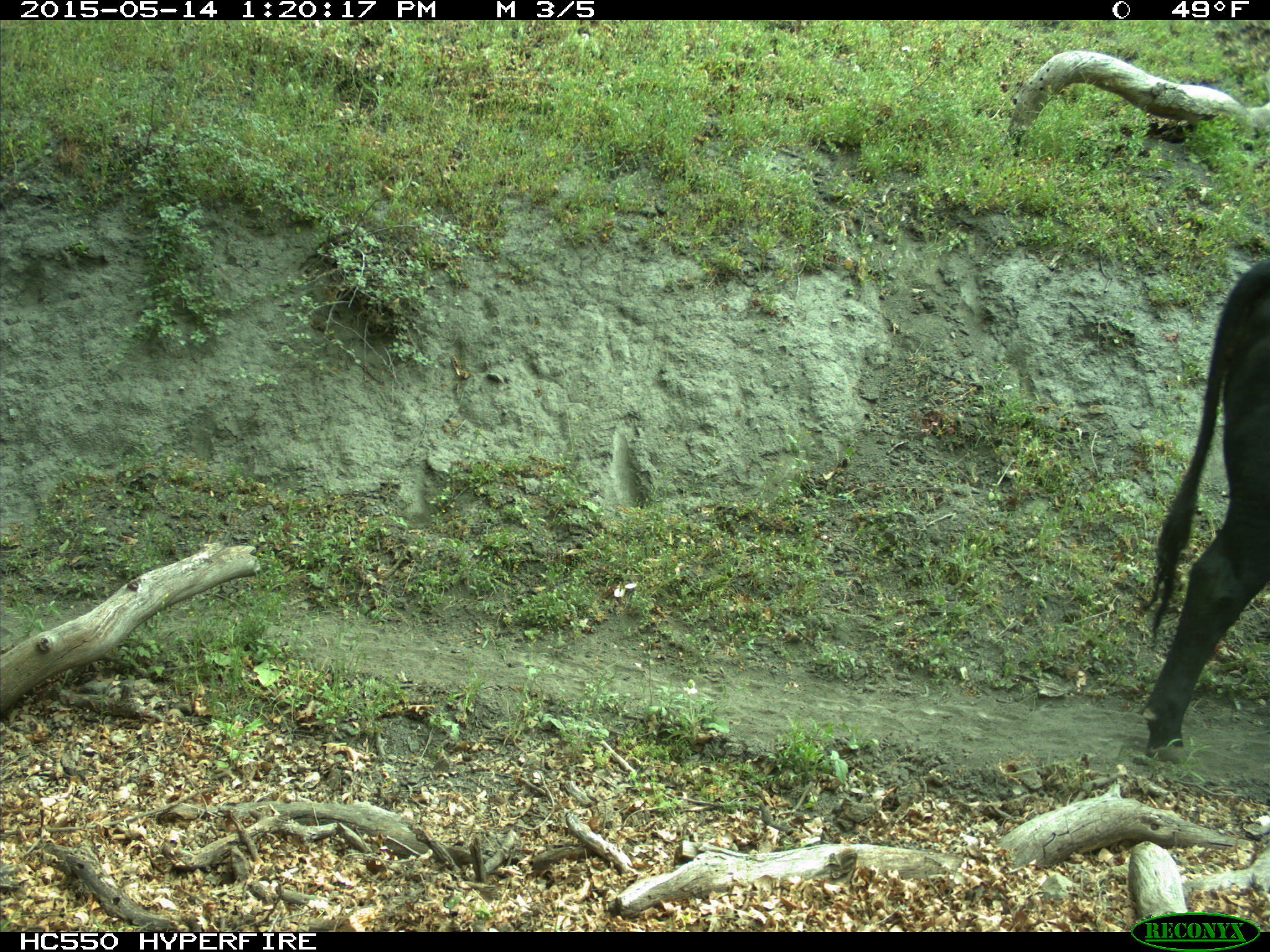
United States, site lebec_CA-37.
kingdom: Animalia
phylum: Chordata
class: Mammalia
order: Artiodactyla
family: Bovidae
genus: Bos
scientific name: Bos taurus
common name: domestic cow